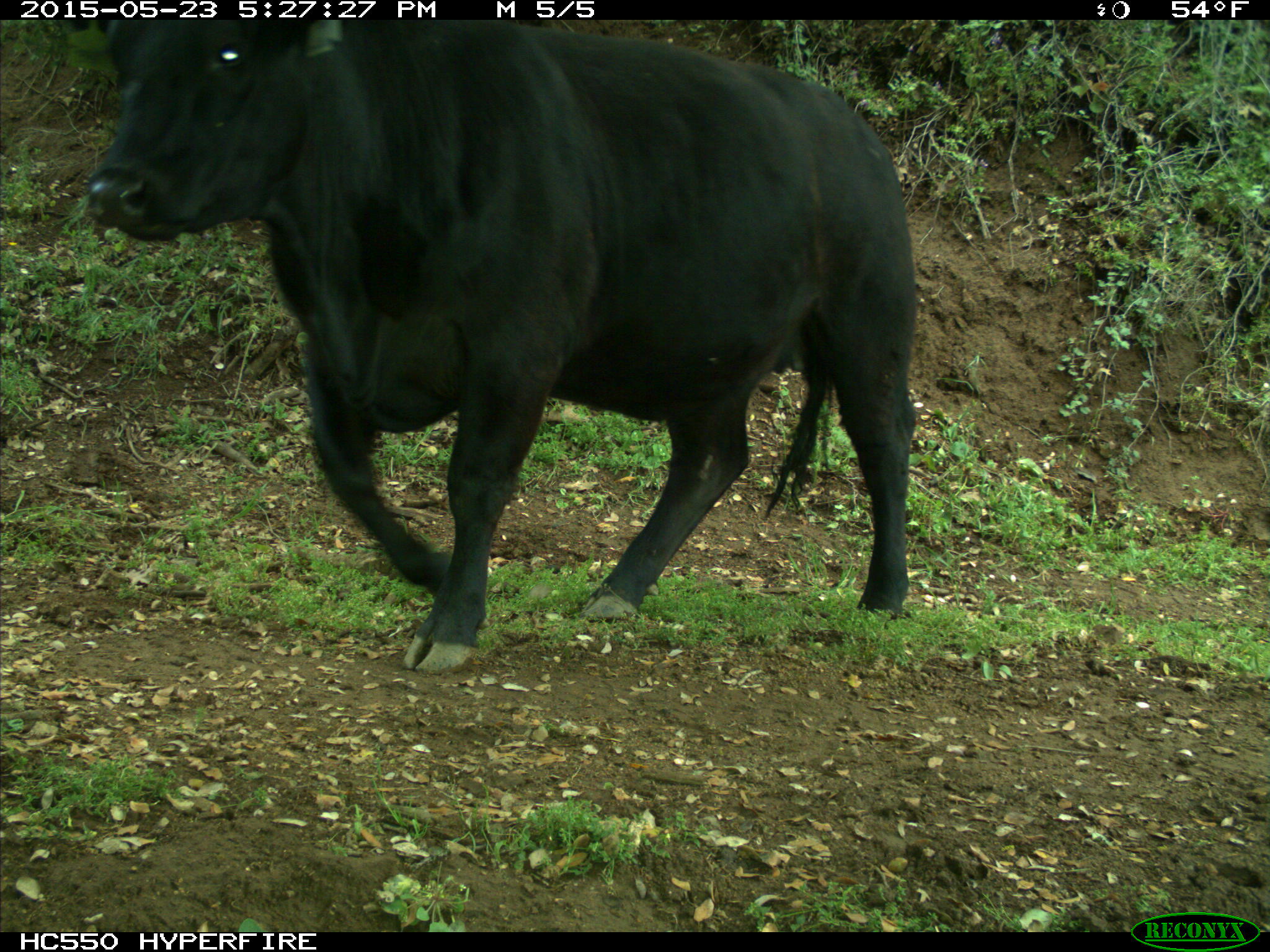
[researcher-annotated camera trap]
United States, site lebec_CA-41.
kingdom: Animalia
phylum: Chordata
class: Mammalia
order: Artiodactyla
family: Bovidae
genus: Bos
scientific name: Bos taurus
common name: domestic cow